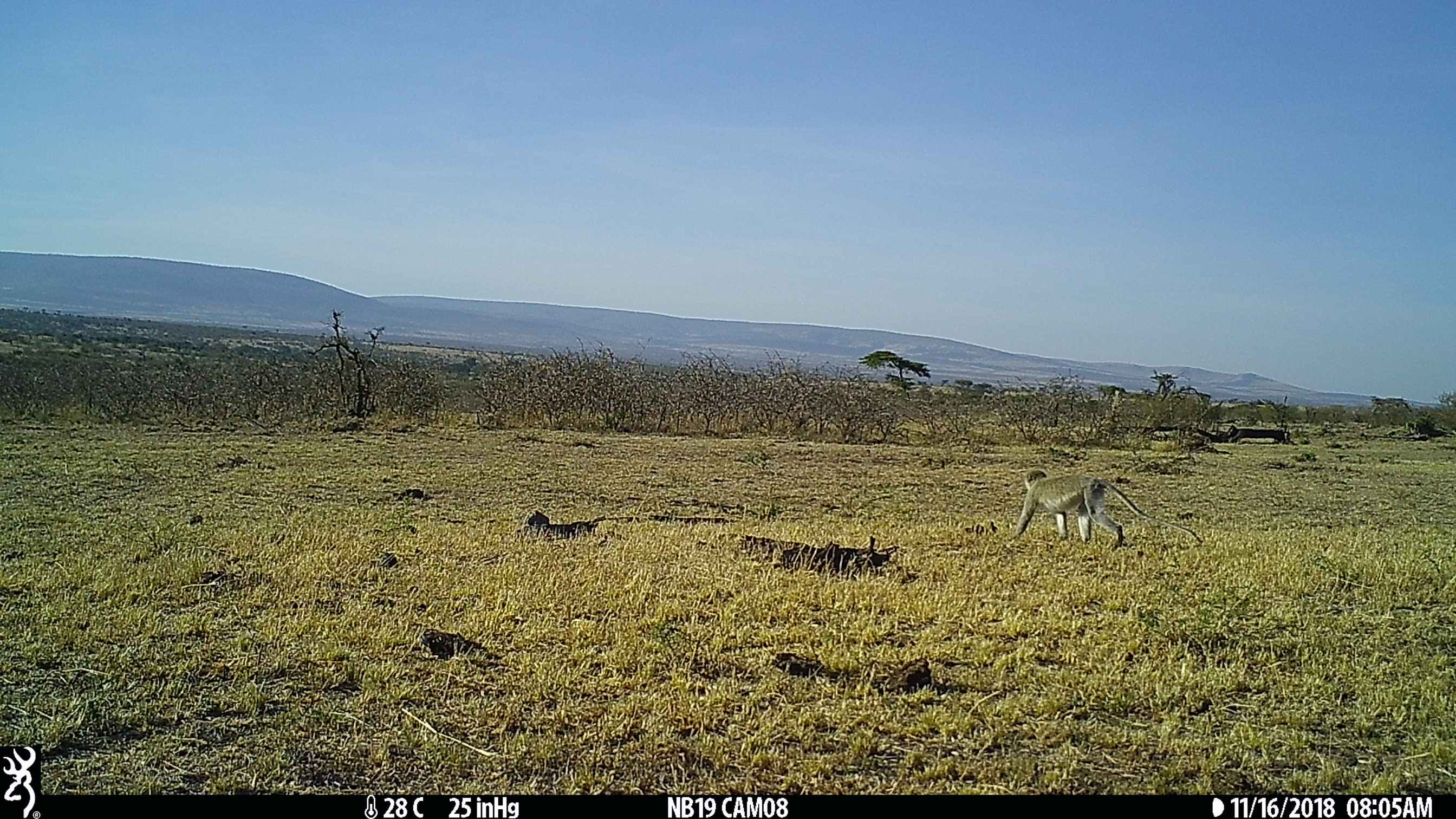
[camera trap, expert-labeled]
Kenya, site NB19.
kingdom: Animalia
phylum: Chordata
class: Mammalia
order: Primates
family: Cercopithecidae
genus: Chlorocebus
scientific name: Chlorocebus pygerythrus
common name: vervet monkey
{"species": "vervet monkey (Chlorocebus pygerythrus)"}